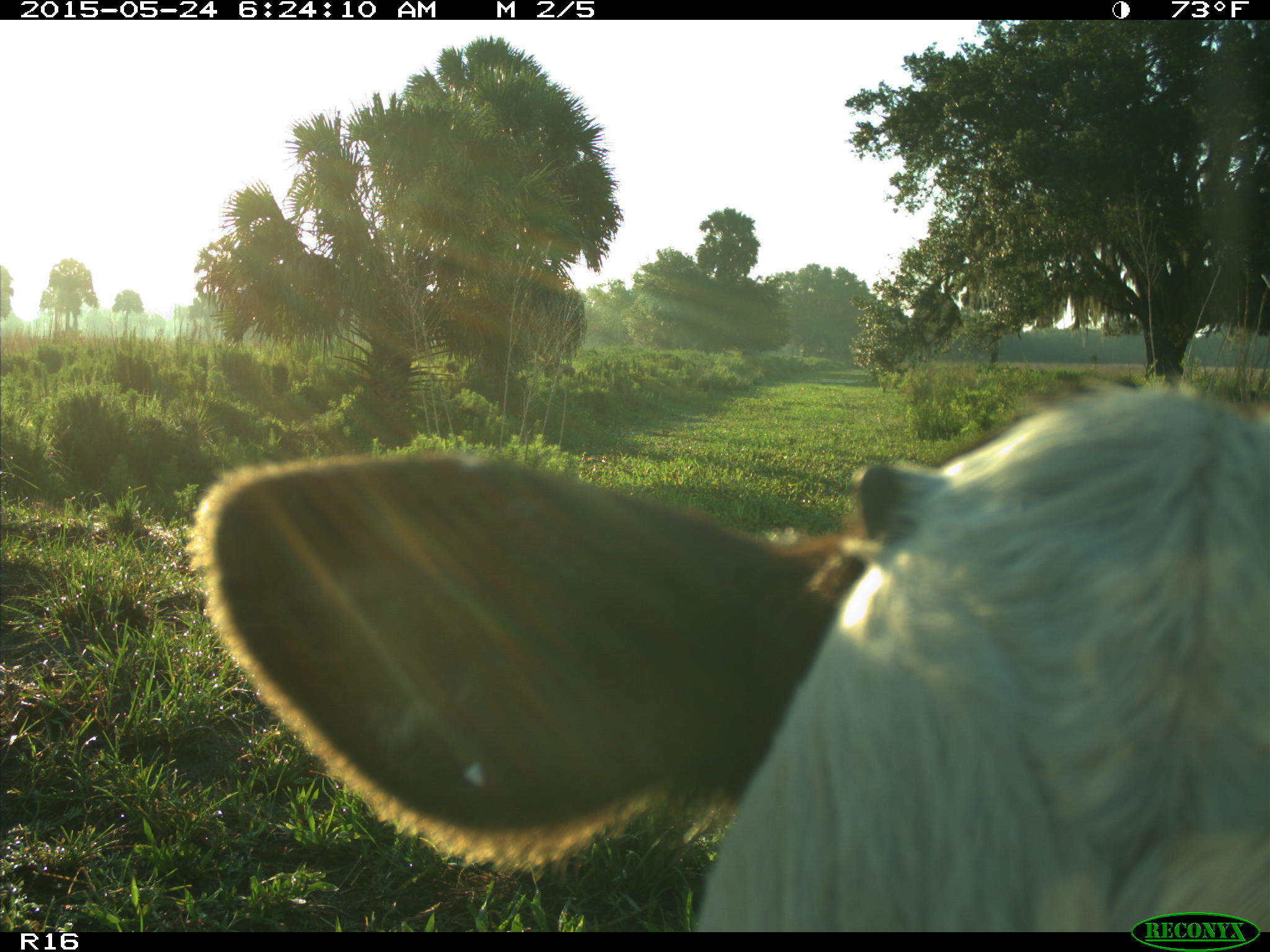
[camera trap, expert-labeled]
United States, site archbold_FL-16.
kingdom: Animalia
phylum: Chordata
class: Mammalia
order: Artiodactyla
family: Bovidae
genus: Bos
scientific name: Bos taurus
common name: domestic cow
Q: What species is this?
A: Bos taurus (domestic cow).